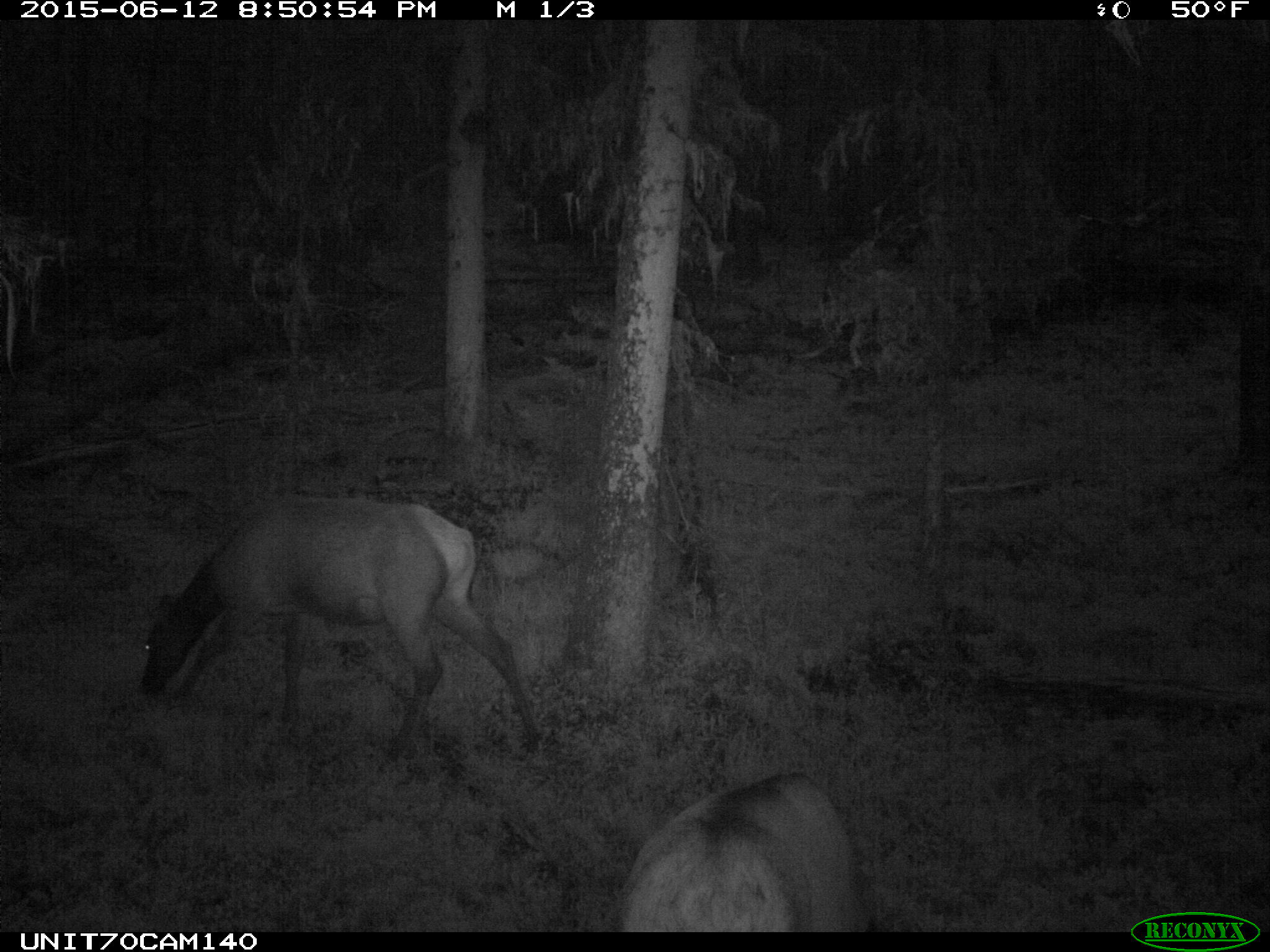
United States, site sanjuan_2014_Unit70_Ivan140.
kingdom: Animalia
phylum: Chordata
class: Mammalia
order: Artiodactyla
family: Cervidae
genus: Cervus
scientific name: Cervus elaphus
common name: red deer